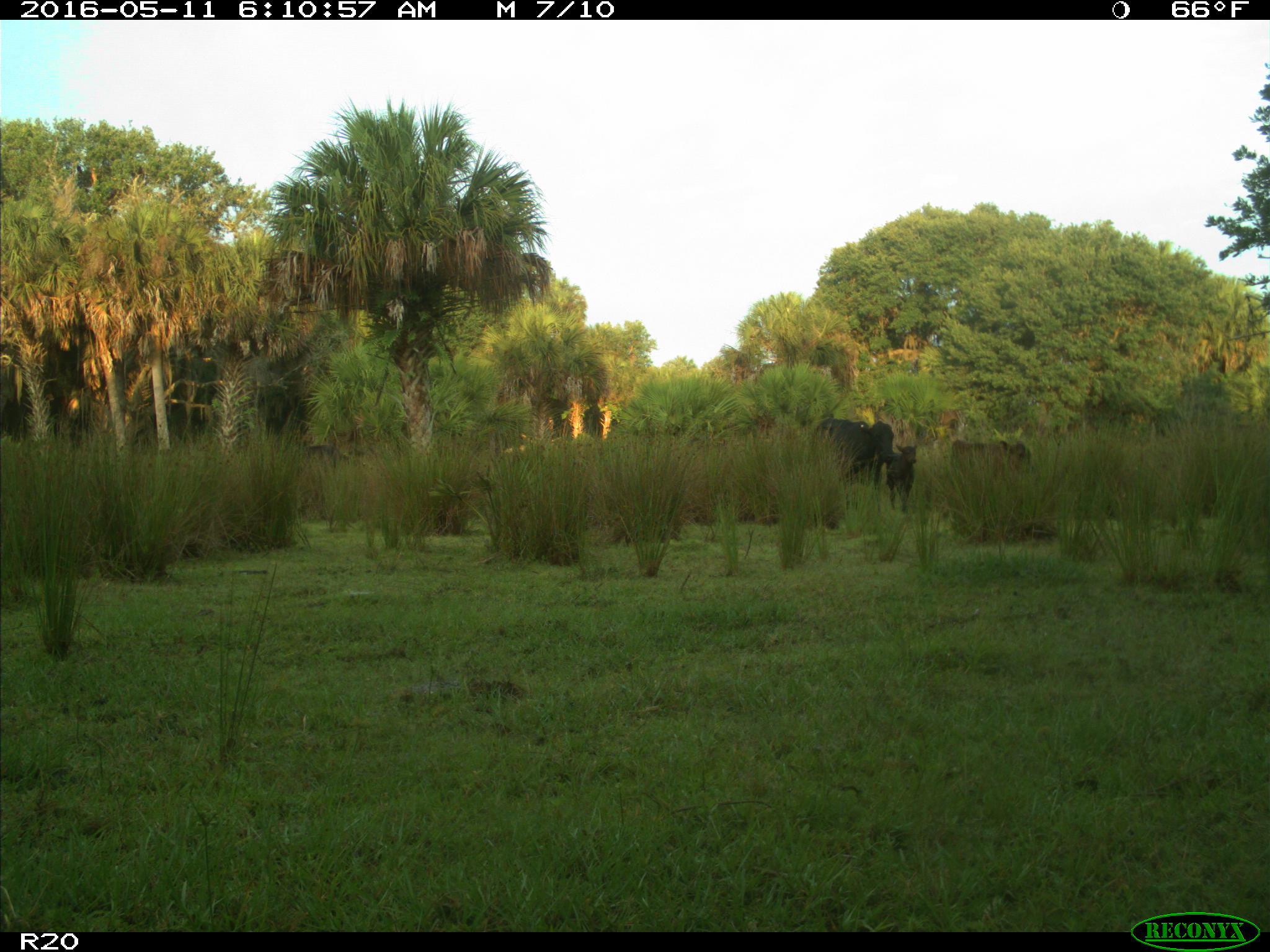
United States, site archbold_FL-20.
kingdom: Animalia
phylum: Chordata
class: Mammalia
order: Artiodactyla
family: Bovidae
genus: Bos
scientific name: Bos taurus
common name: domestic cow